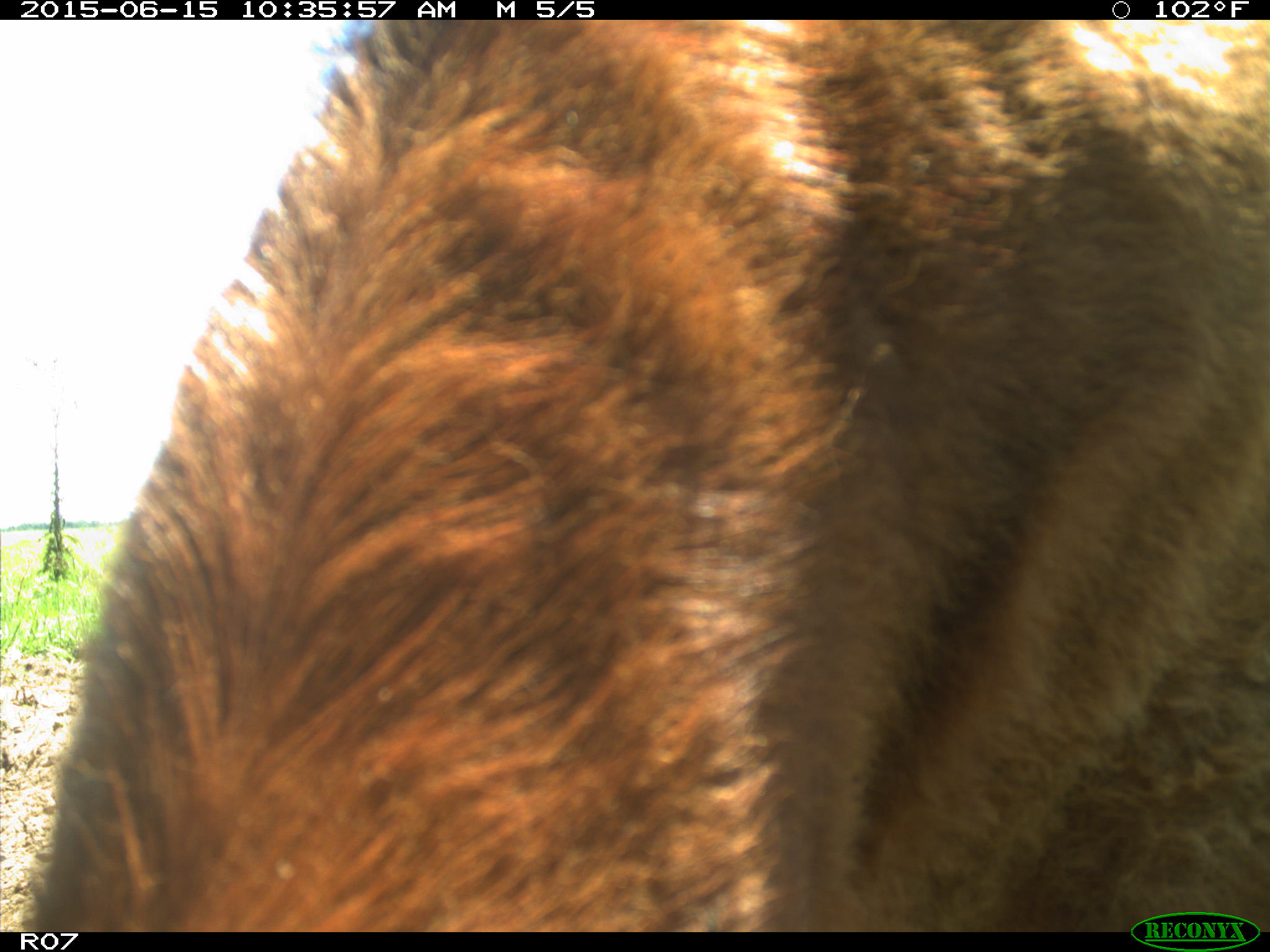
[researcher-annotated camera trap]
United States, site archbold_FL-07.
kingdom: Animalia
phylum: Chordata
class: Mammalia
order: Artiodactyla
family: Bovidae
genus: Bos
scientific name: Bos taurus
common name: domestic cow